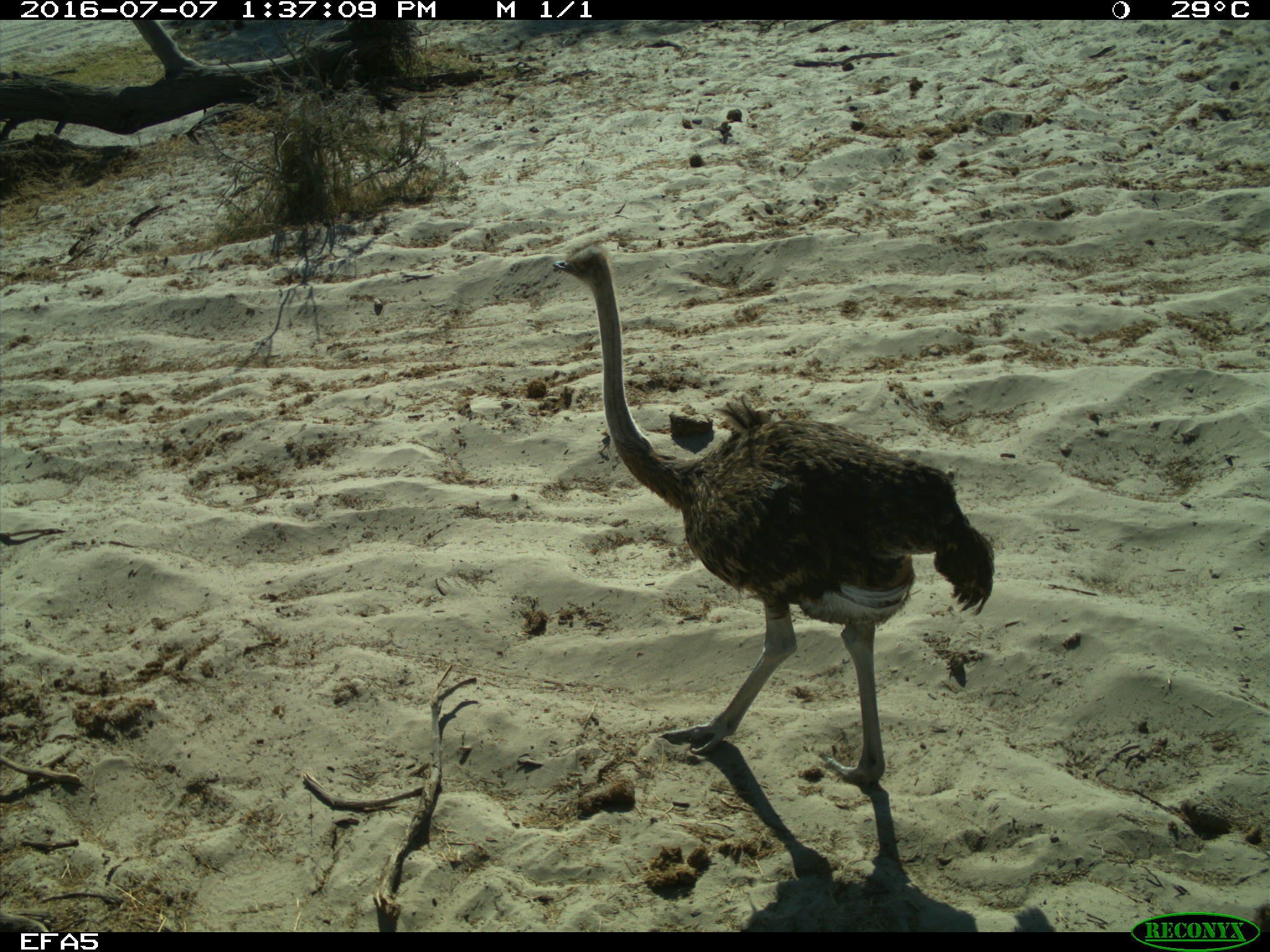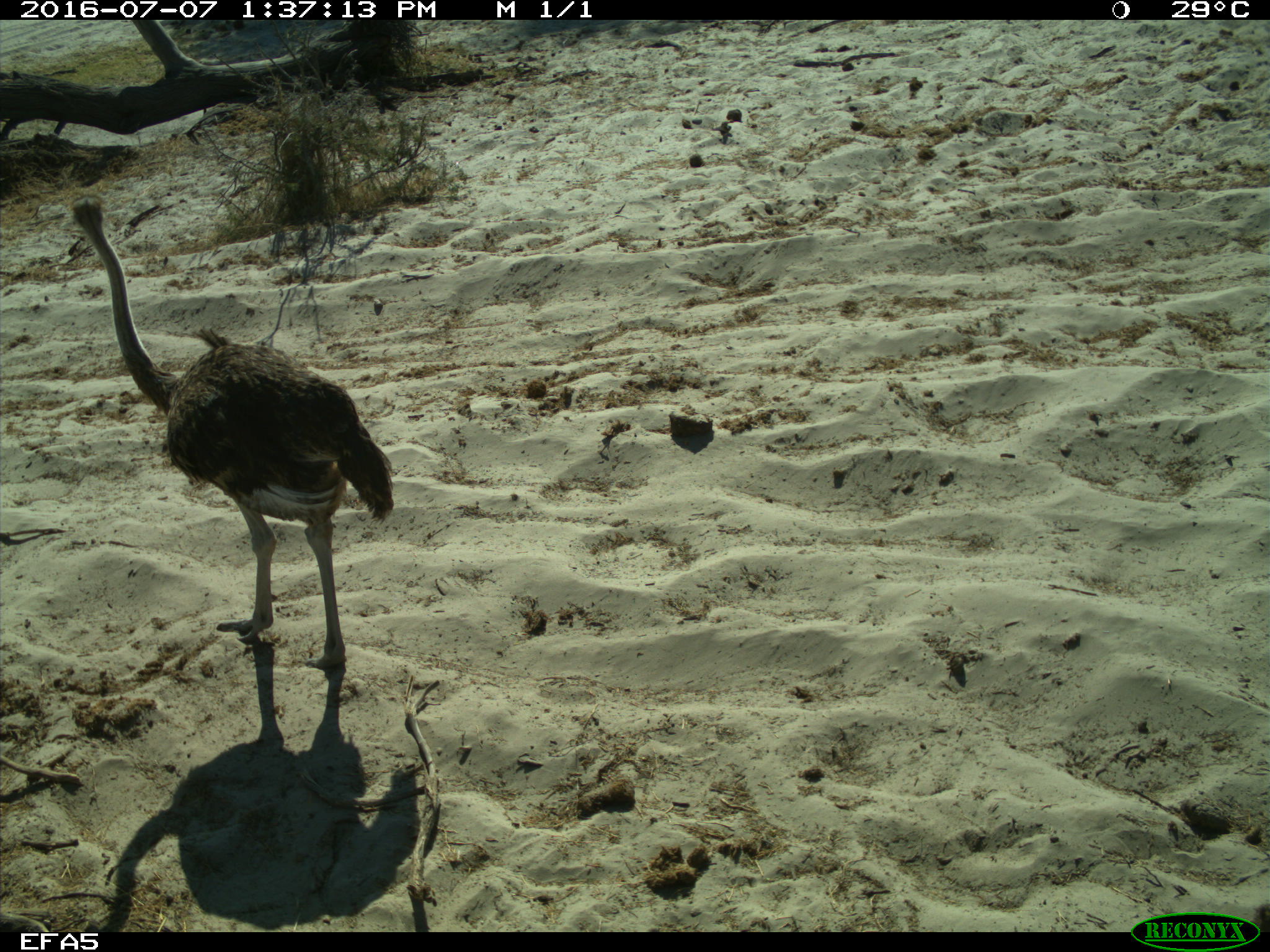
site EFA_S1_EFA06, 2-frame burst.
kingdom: Animalia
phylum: Chordata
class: Aves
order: Struthioniformes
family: Struthionidae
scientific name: Struthionidae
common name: ostrich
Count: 1.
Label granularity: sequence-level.